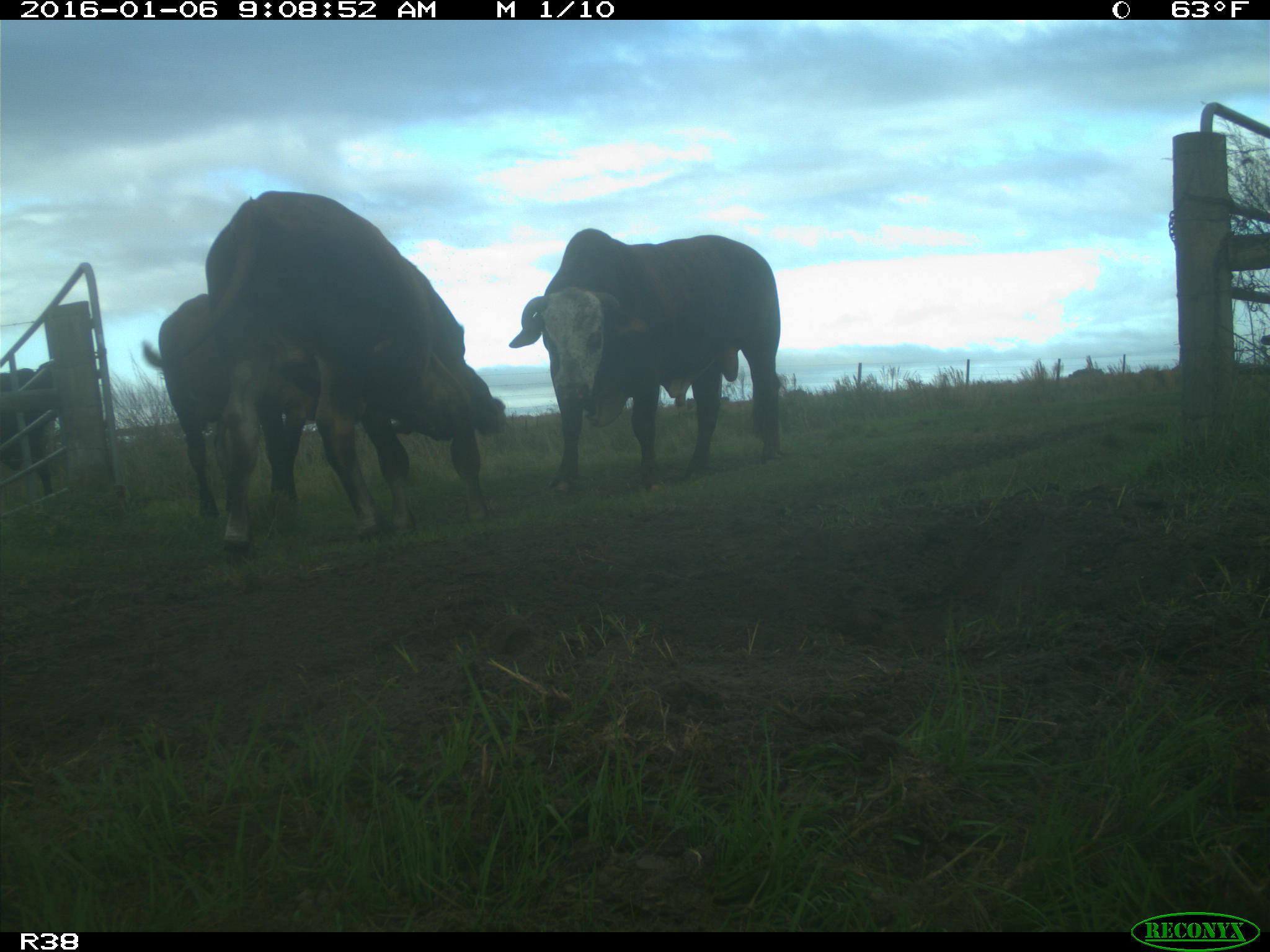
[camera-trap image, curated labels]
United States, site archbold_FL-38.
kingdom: Animalia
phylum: Chordata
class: Mammalia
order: Artiodactyla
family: Bovidae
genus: Bos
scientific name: Bos taurus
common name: domestic cow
Bos taurus (domestic cow).